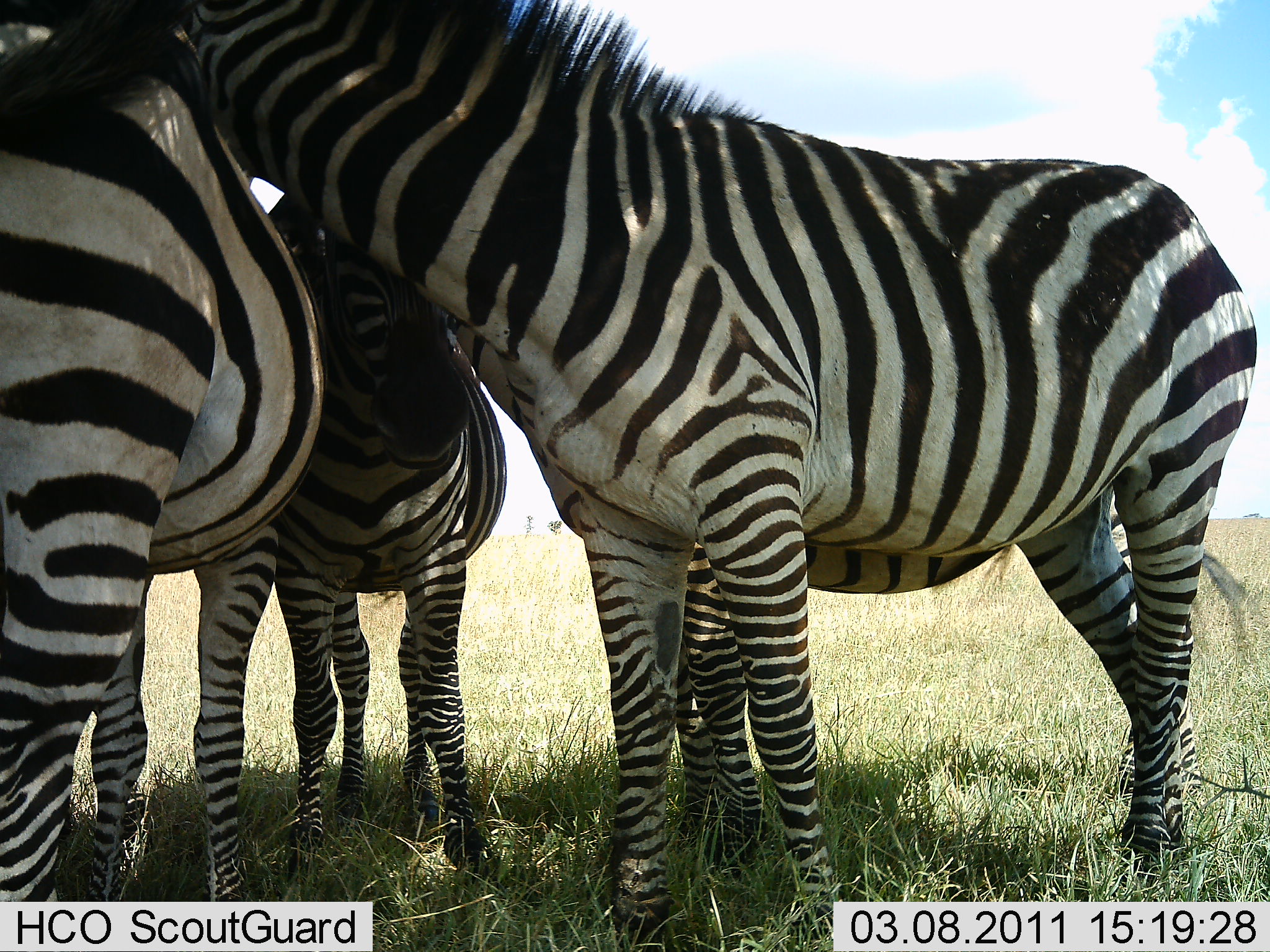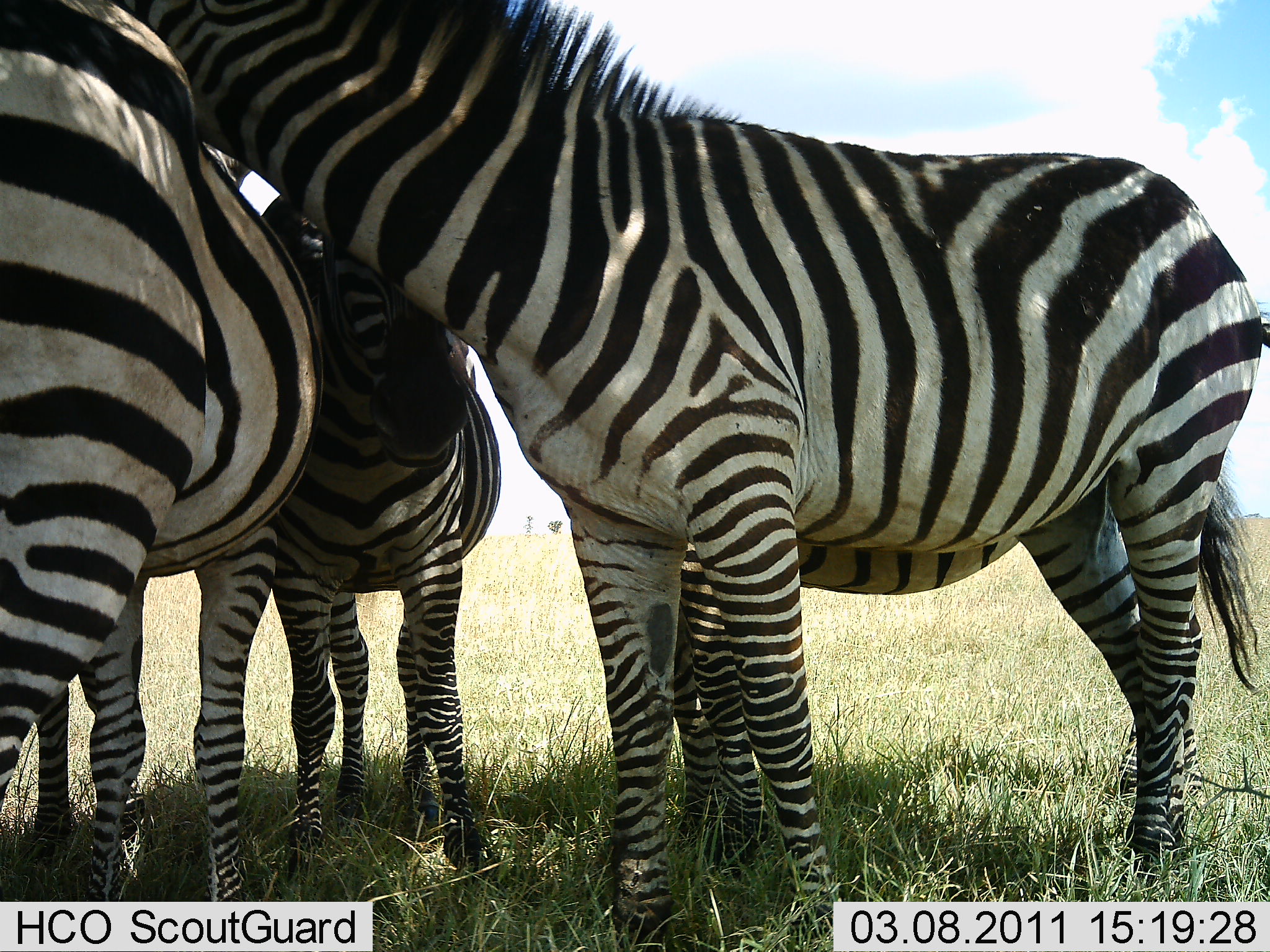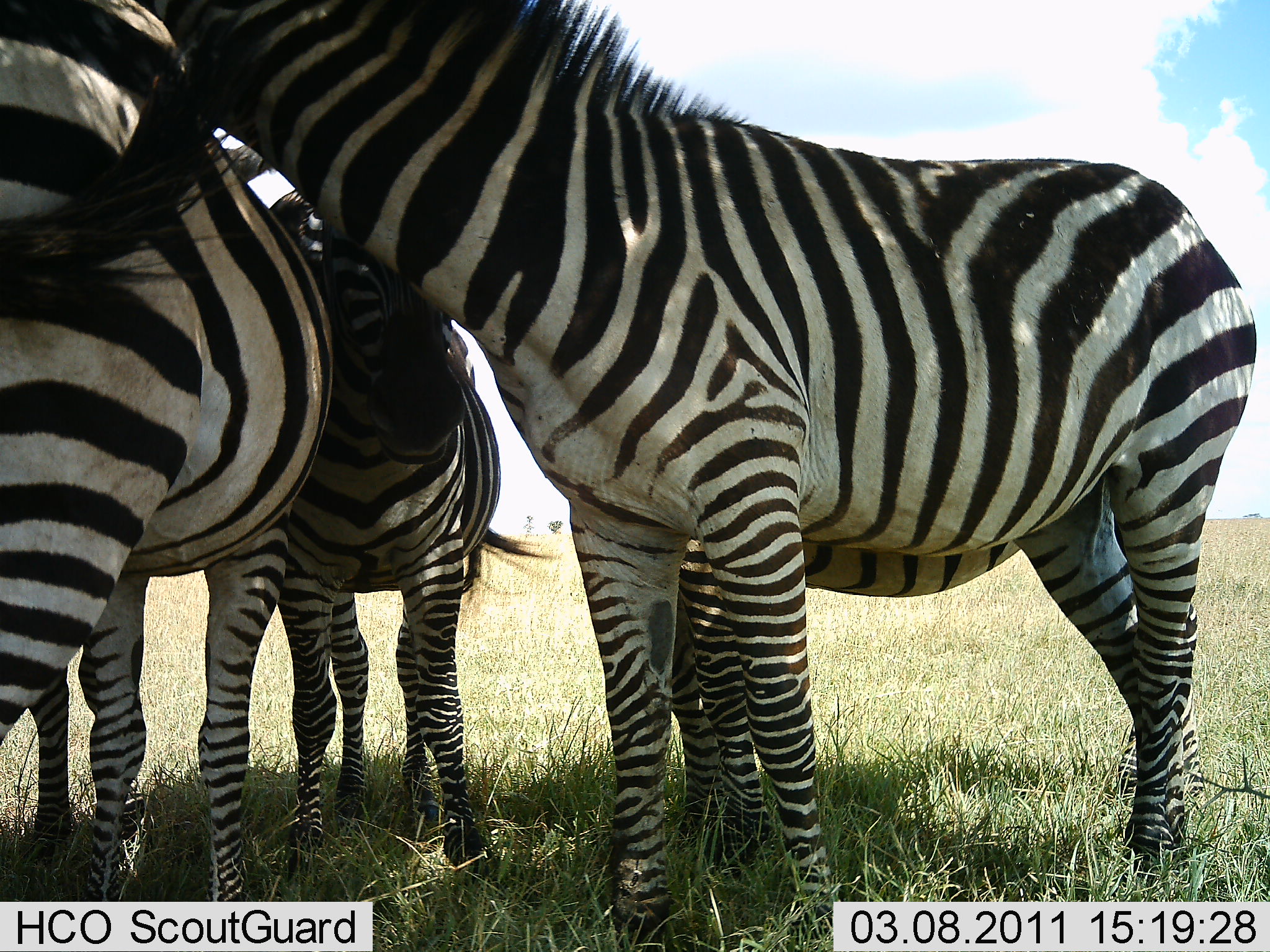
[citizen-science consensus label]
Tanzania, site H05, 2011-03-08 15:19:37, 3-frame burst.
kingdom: Animalia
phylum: Chordata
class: Mammalia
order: Perissodactyla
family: Equidae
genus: Equus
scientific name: Equus quagga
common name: plains zebra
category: zebra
Zebra (plains zebra) (Equus quagga), count 4. Behavior (volunteer vote fractions): standing 77%, resting 0%, moving 0%, interacting 38%. Young present (vote fraction): 8%. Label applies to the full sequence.